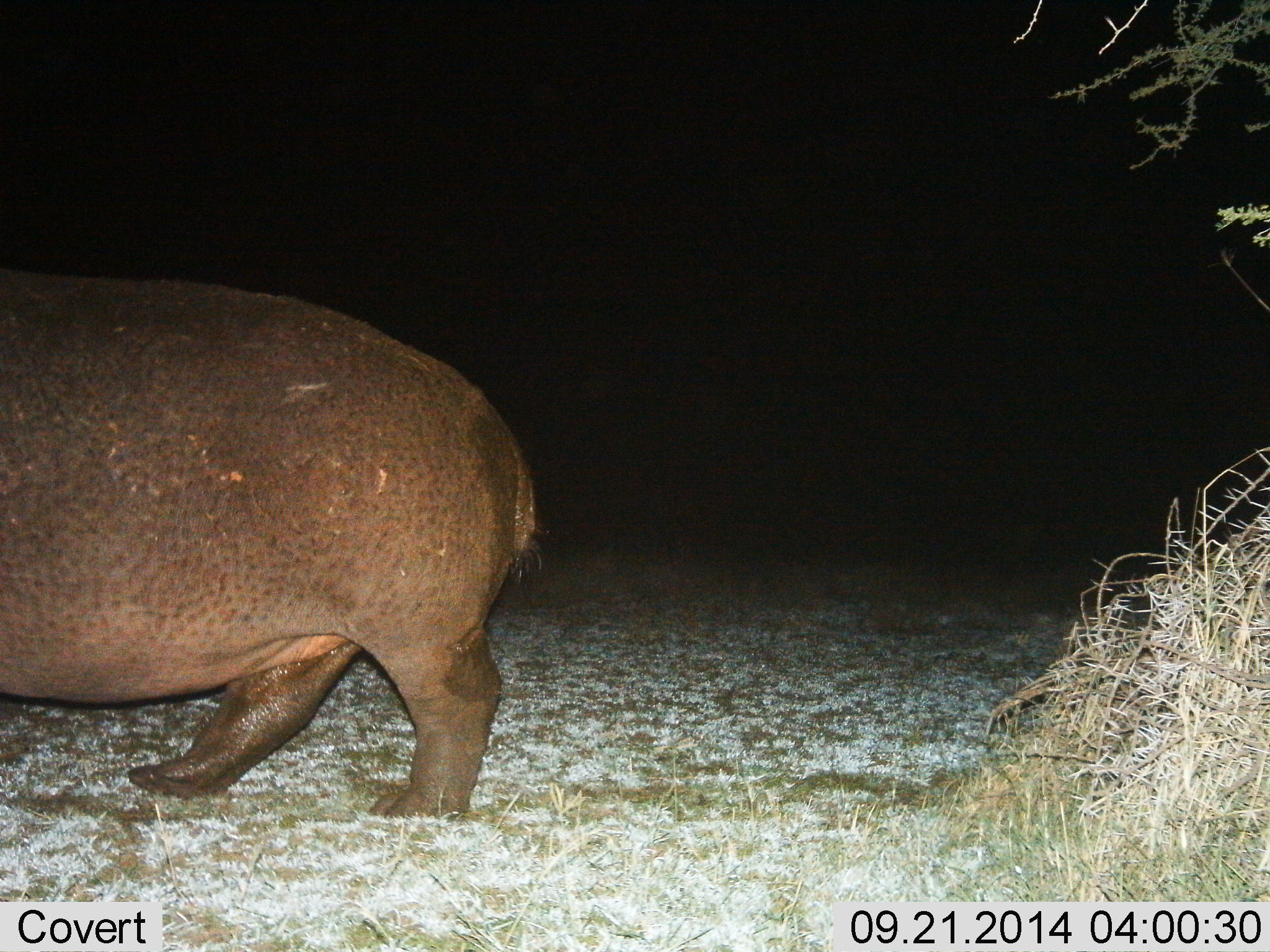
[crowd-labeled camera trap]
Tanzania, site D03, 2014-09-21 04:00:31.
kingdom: Animalia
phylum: Chordata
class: Mammalia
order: Artiodactyla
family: Hippopotamidae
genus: Hippopotamus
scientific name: Hippopotamus amphibius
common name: hippopotamus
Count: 1.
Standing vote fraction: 30%.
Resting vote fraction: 0%.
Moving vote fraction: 70%.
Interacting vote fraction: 0%.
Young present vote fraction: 0%.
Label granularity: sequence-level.